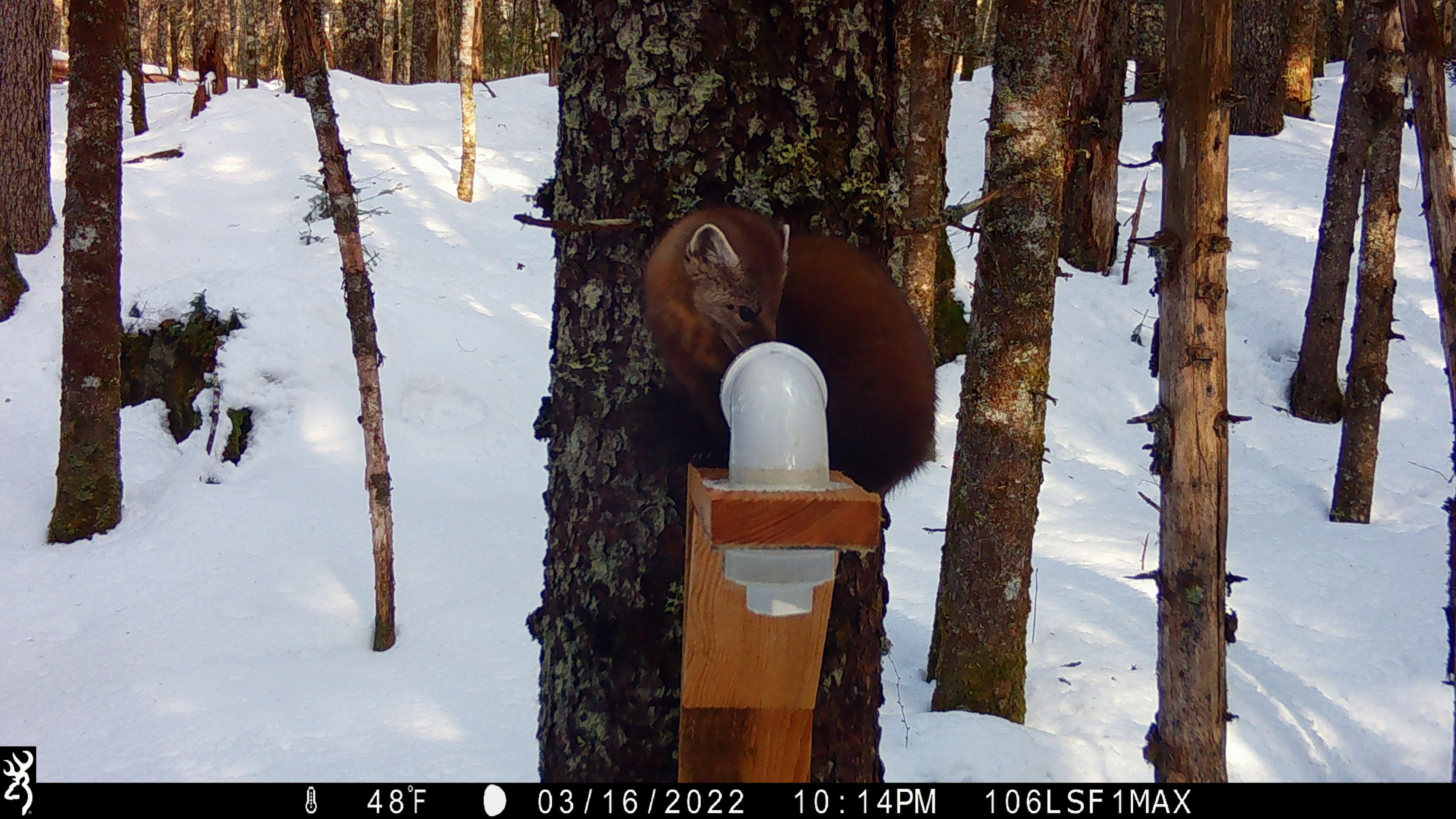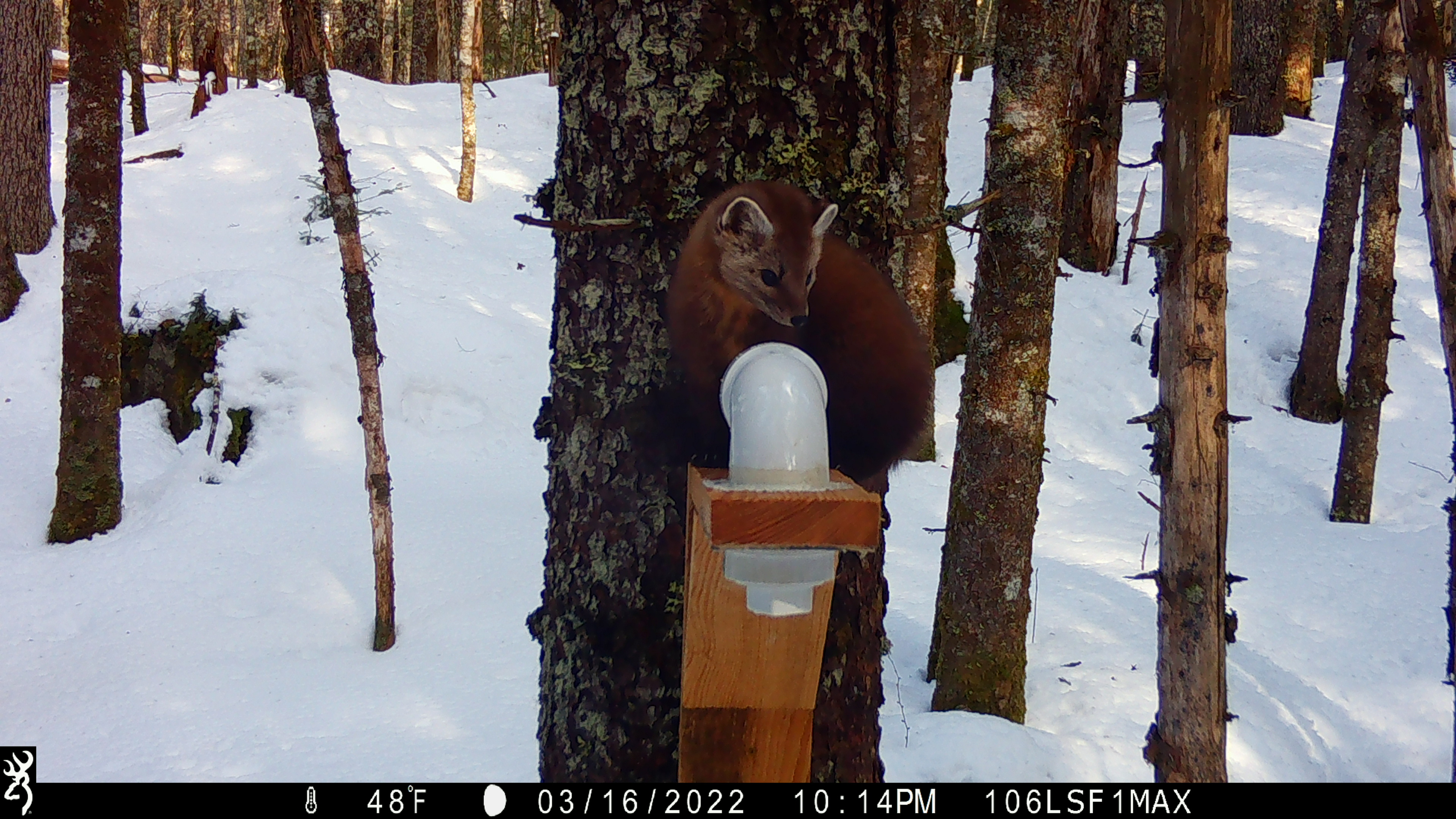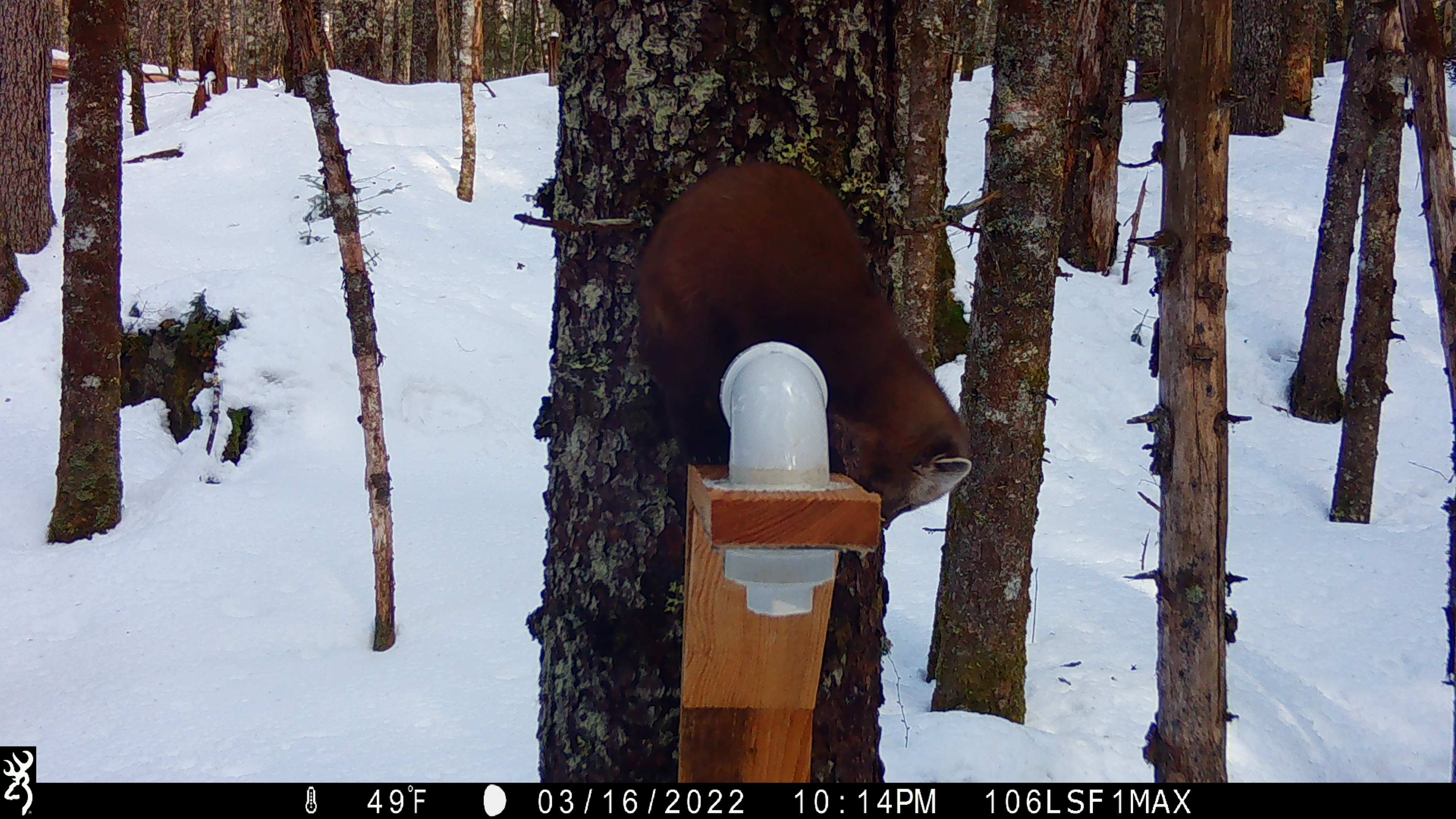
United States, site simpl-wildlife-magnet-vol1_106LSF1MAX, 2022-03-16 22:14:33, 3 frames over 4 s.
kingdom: Animalia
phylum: Chordata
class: Mammalia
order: Carnivora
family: Mustelidae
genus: Martes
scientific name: Martes americana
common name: american marten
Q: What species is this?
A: American marten (Martes americana).